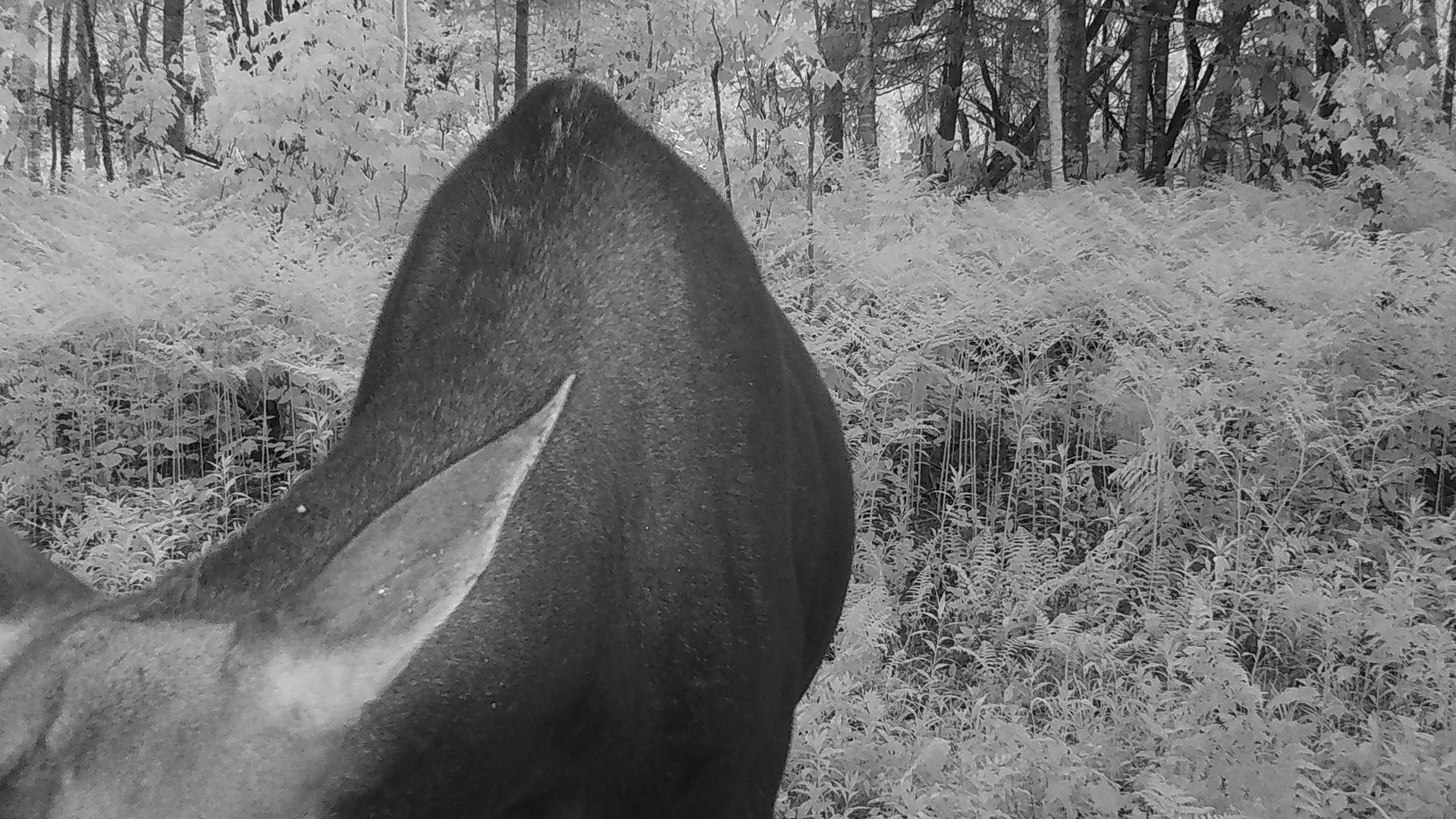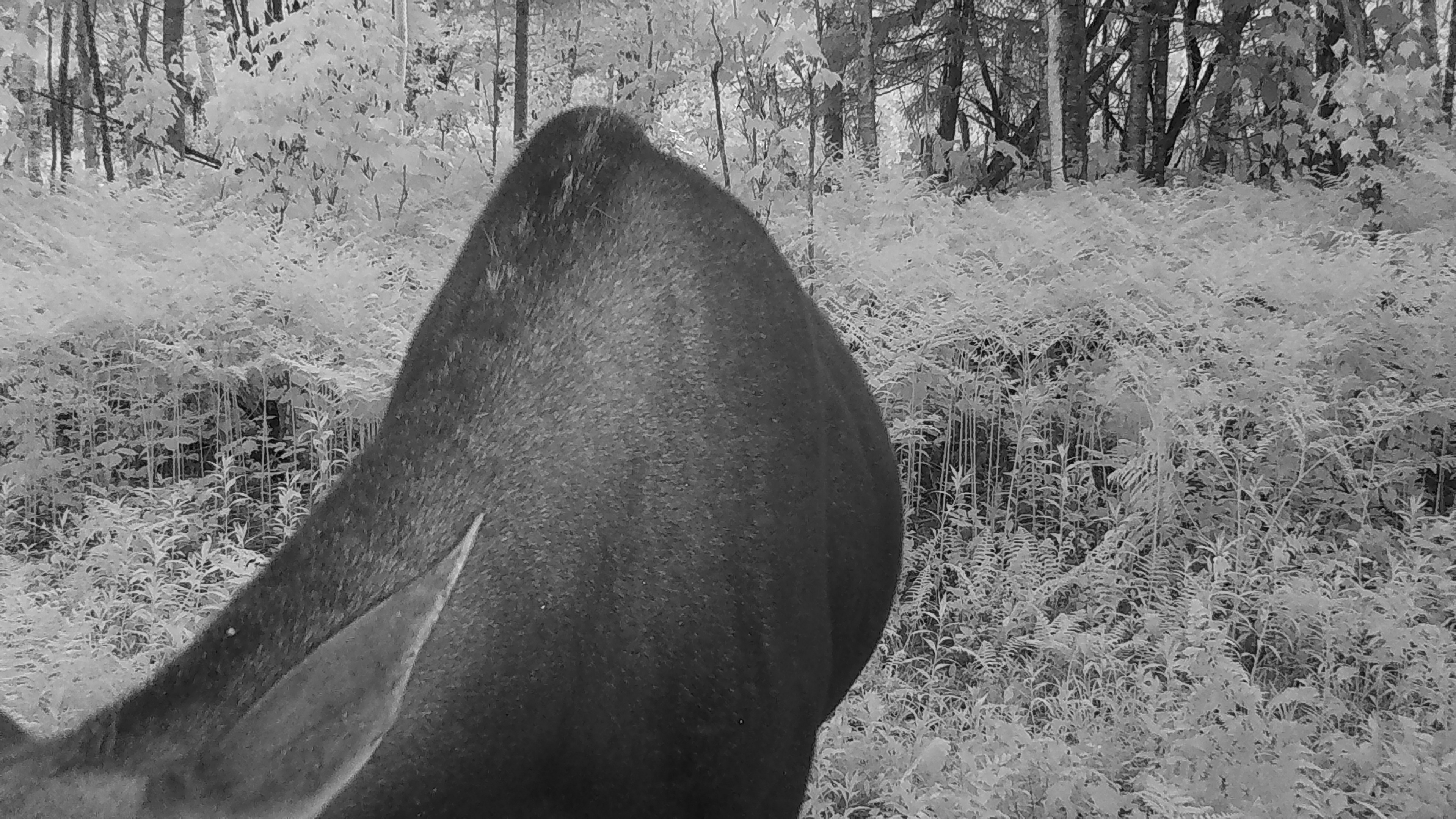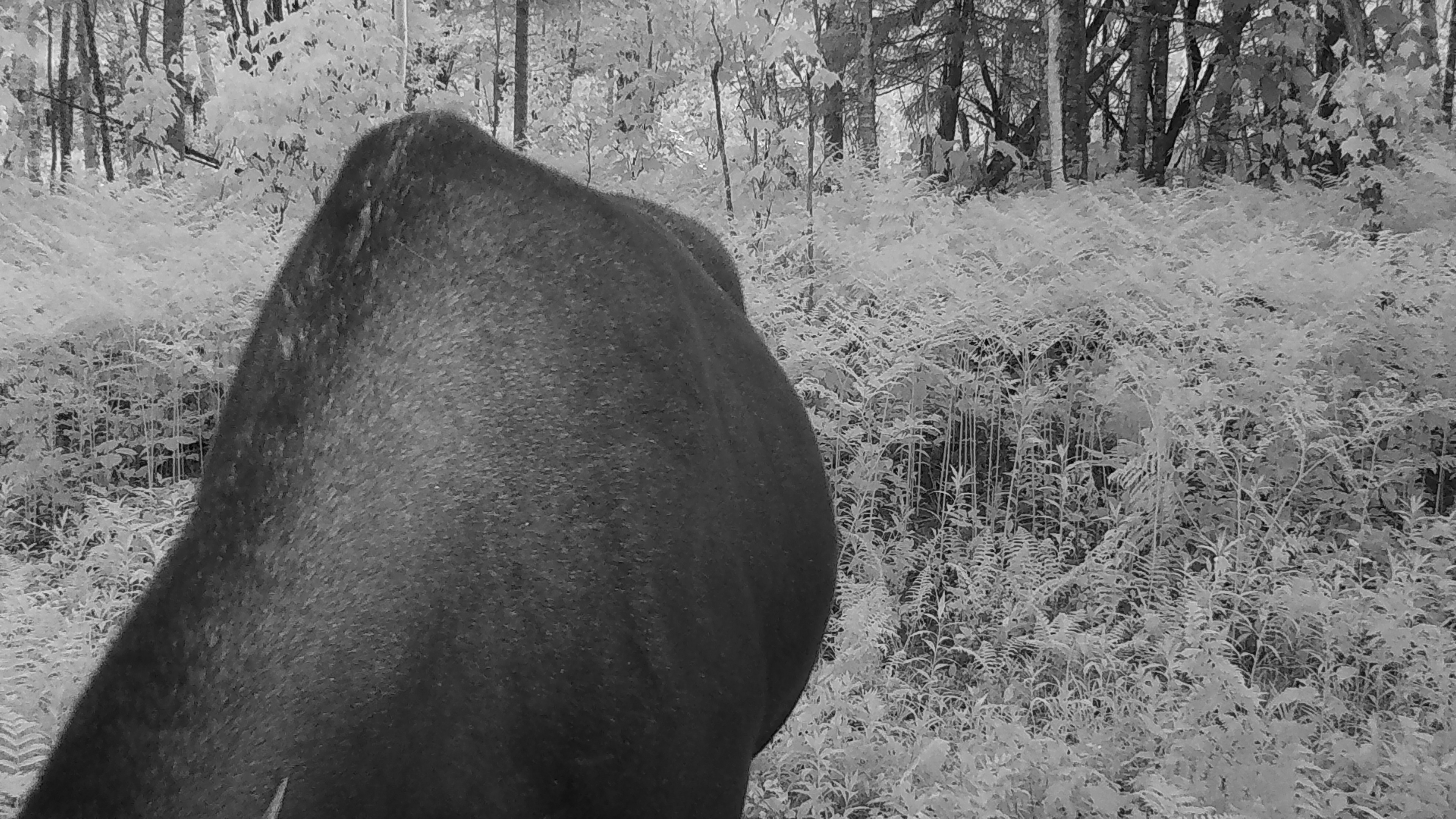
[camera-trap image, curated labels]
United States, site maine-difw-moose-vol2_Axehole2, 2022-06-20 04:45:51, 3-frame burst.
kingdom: Animalia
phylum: Chordata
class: Mammalia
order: Artiodactyla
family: Cervidae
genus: Alces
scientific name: Alces alces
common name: moose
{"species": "moose (Alces alces)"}